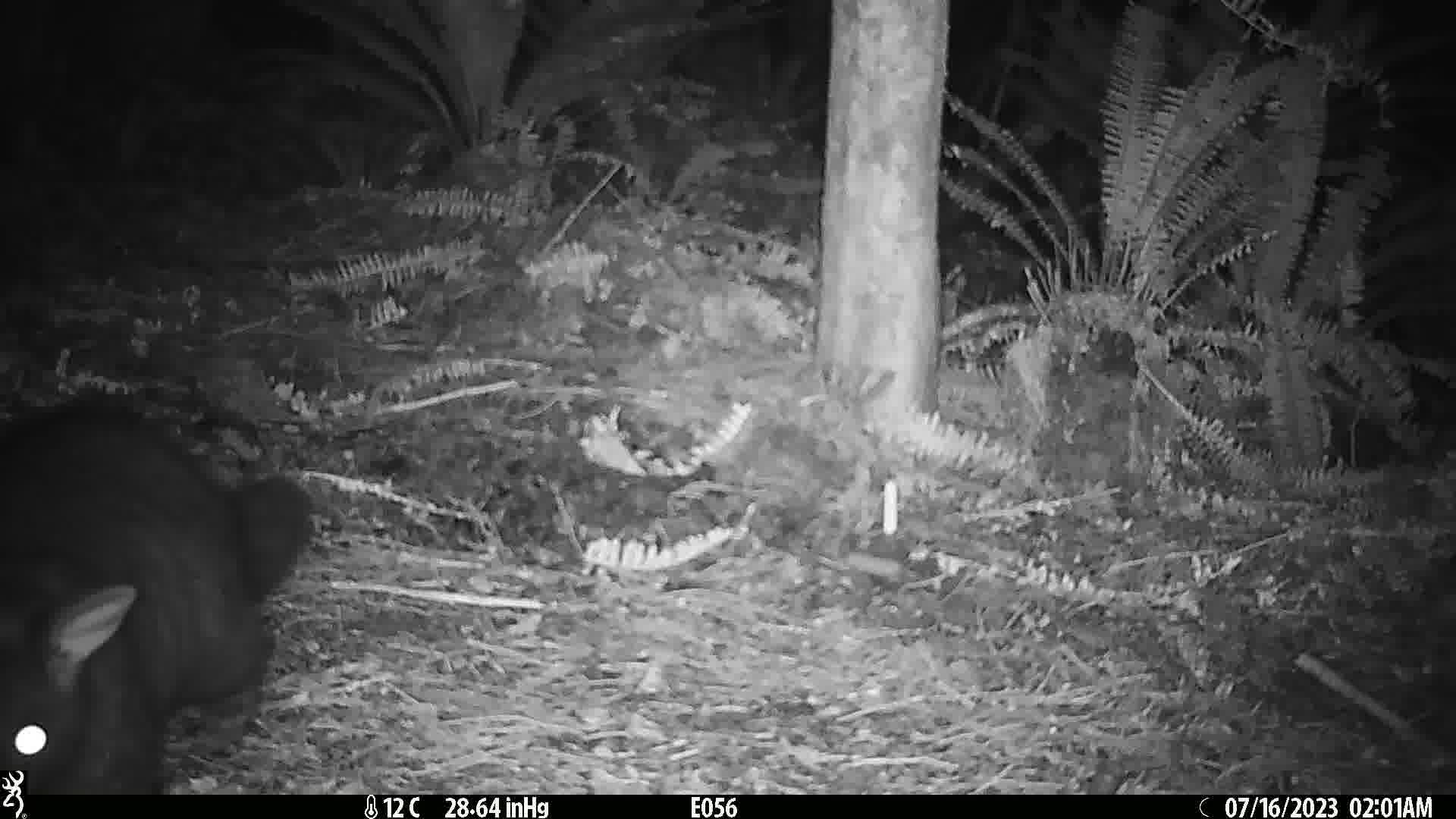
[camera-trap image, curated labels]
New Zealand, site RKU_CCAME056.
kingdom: Animalia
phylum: Chordata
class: Mammalia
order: Diprotodontia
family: Phalangeridae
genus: Trichosurus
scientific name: Trichosurus vulpecula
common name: common brushtail possum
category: possum